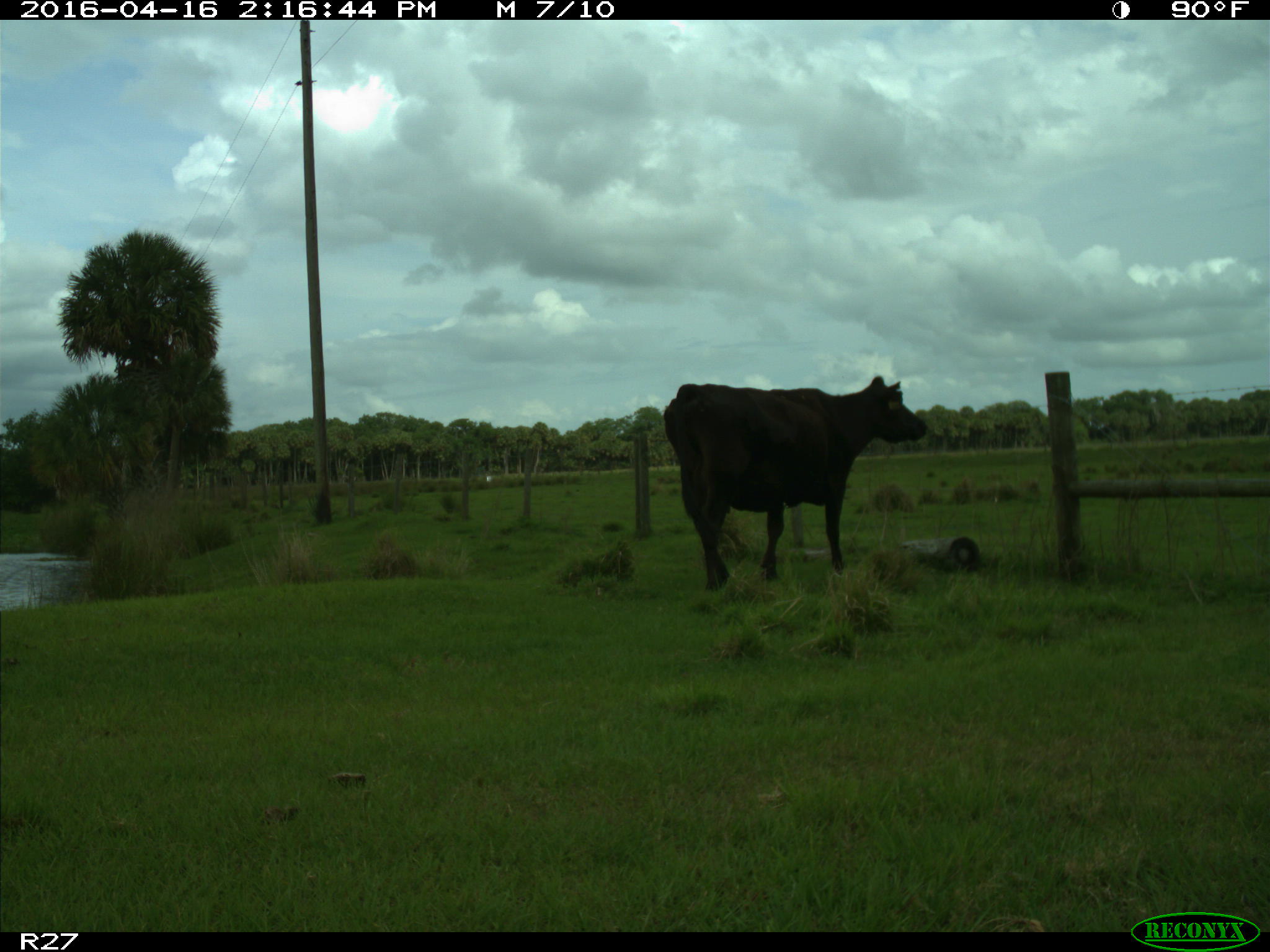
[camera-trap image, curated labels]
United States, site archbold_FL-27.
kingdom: Animalia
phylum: Chordata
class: Mammalia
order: Artiodactyla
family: Bovidae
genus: Bos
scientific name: Bos taurus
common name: domestic cow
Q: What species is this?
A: Bos taurus (domestic cow).